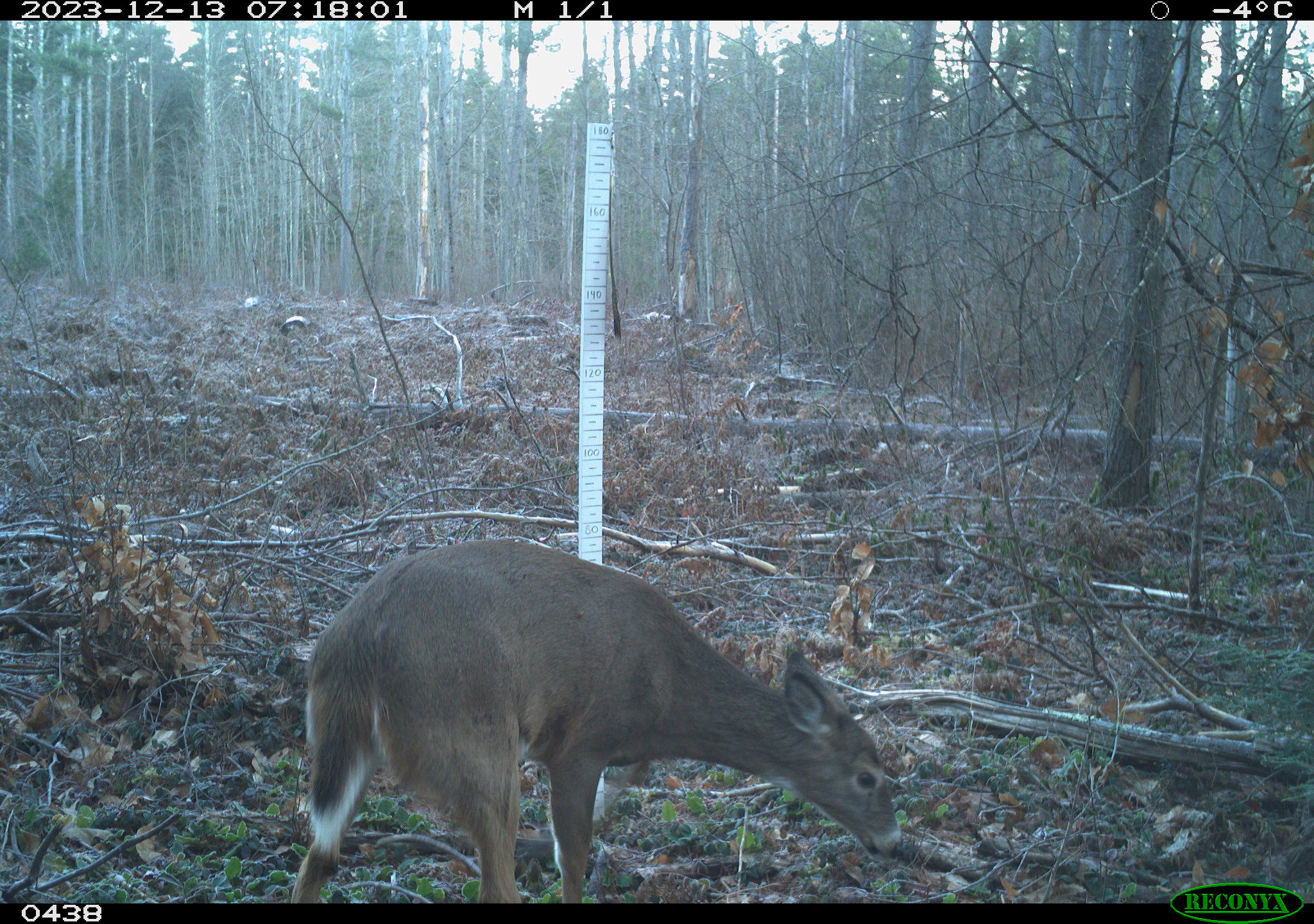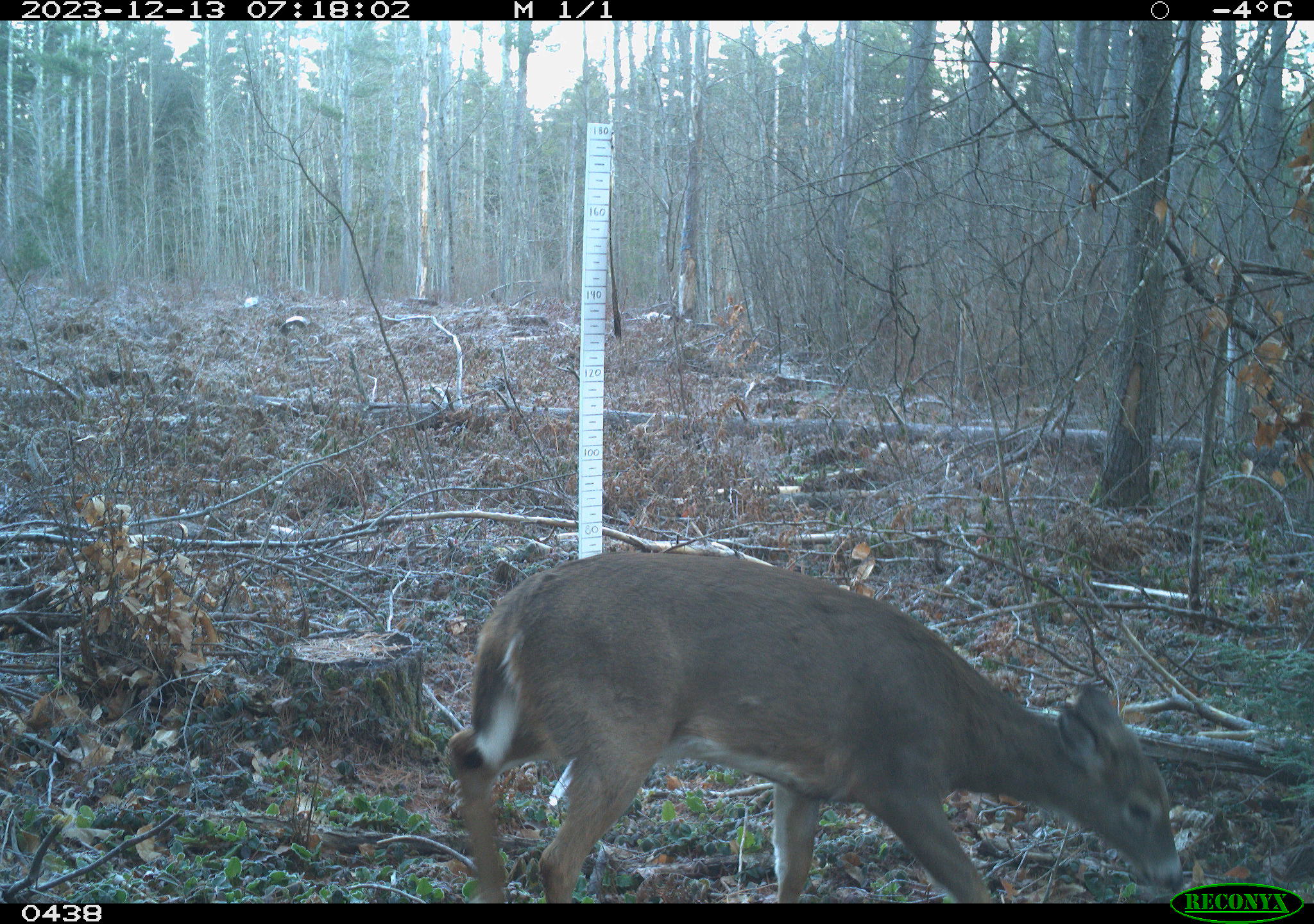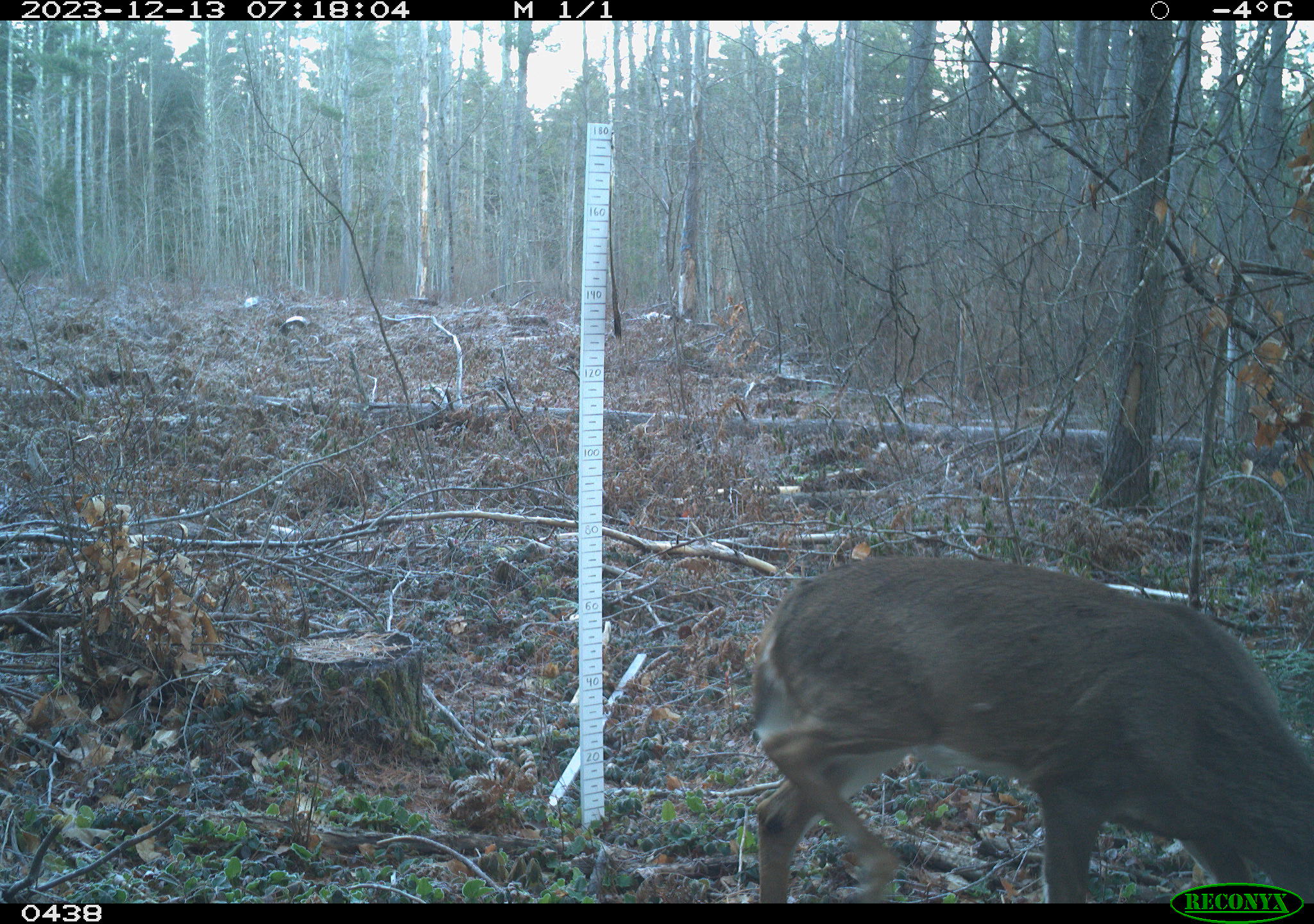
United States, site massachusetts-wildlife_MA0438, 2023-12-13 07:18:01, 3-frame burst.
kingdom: Animalia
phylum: Chordata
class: Mammalia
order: Artiodactyla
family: Cervidae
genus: Odocoileus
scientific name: Odocoileus virginianus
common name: white-tailed deer